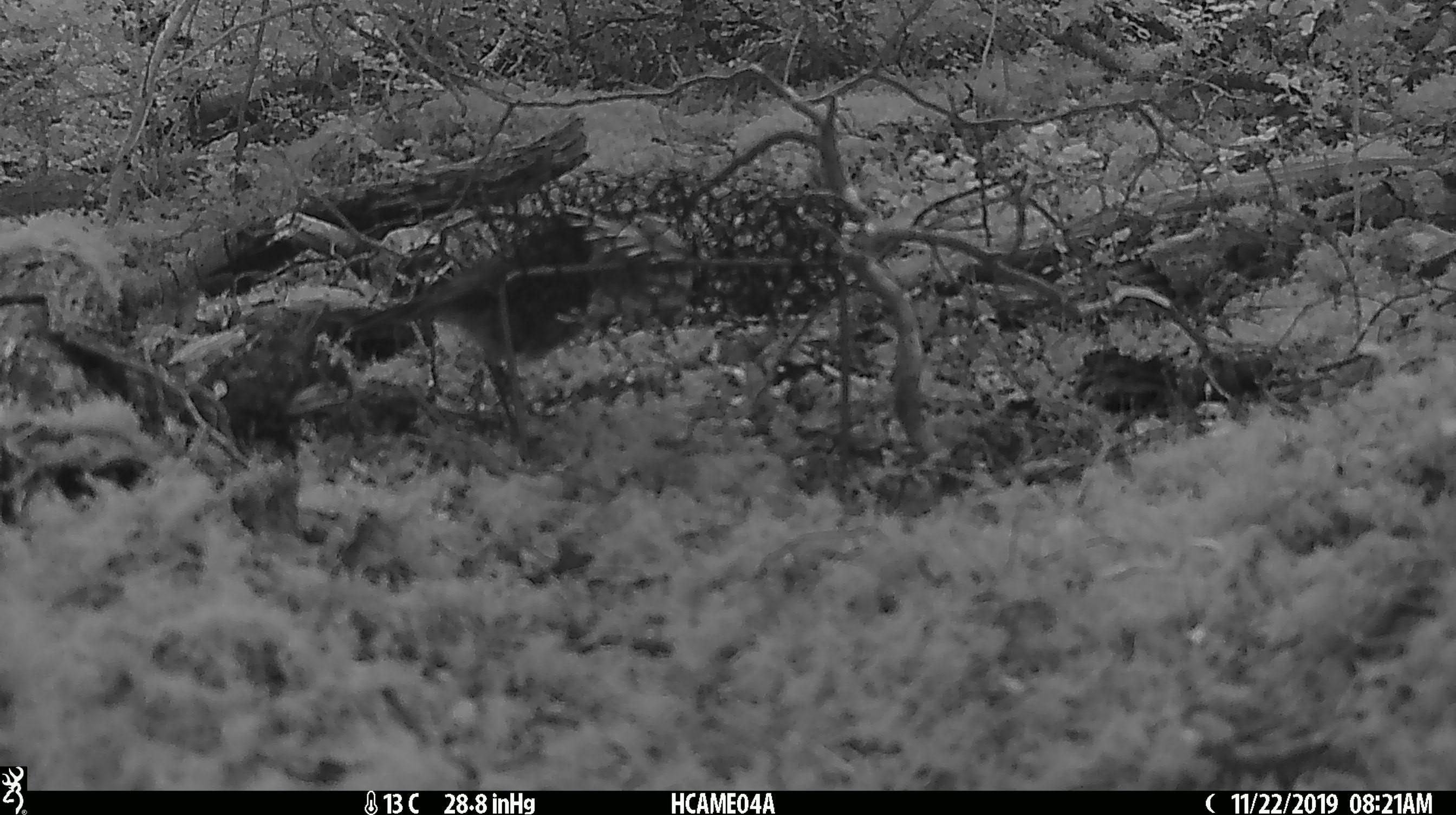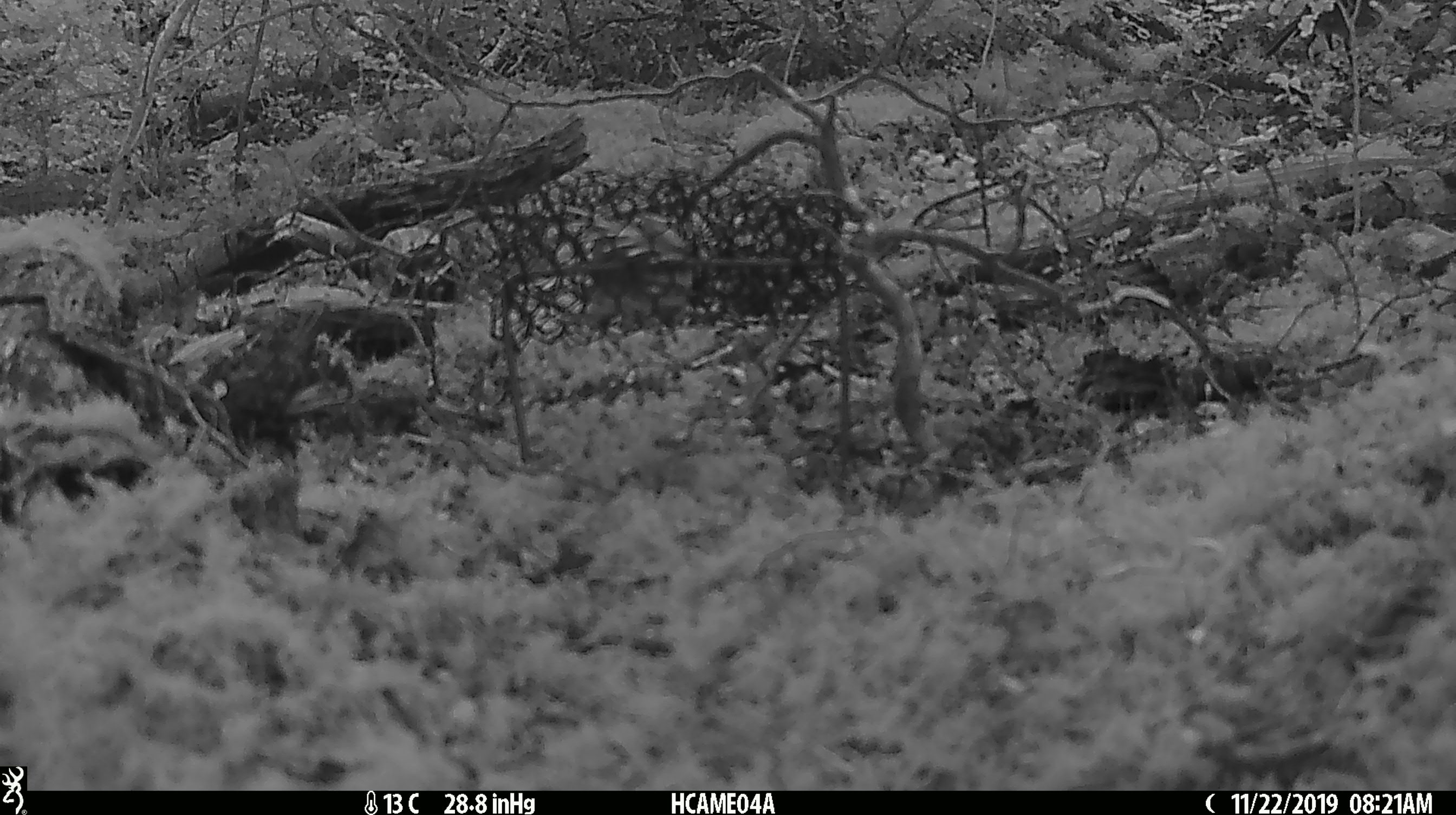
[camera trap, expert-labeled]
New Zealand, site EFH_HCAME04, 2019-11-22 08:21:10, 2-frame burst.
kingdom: Animalia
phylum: Chordata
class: Aves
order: Passeriformes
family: Petroicidae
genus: Petroica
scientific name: Petroica australis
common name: new zealand robin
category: robin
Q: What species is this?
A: Robin (new zealand robin) (Petroica australis).